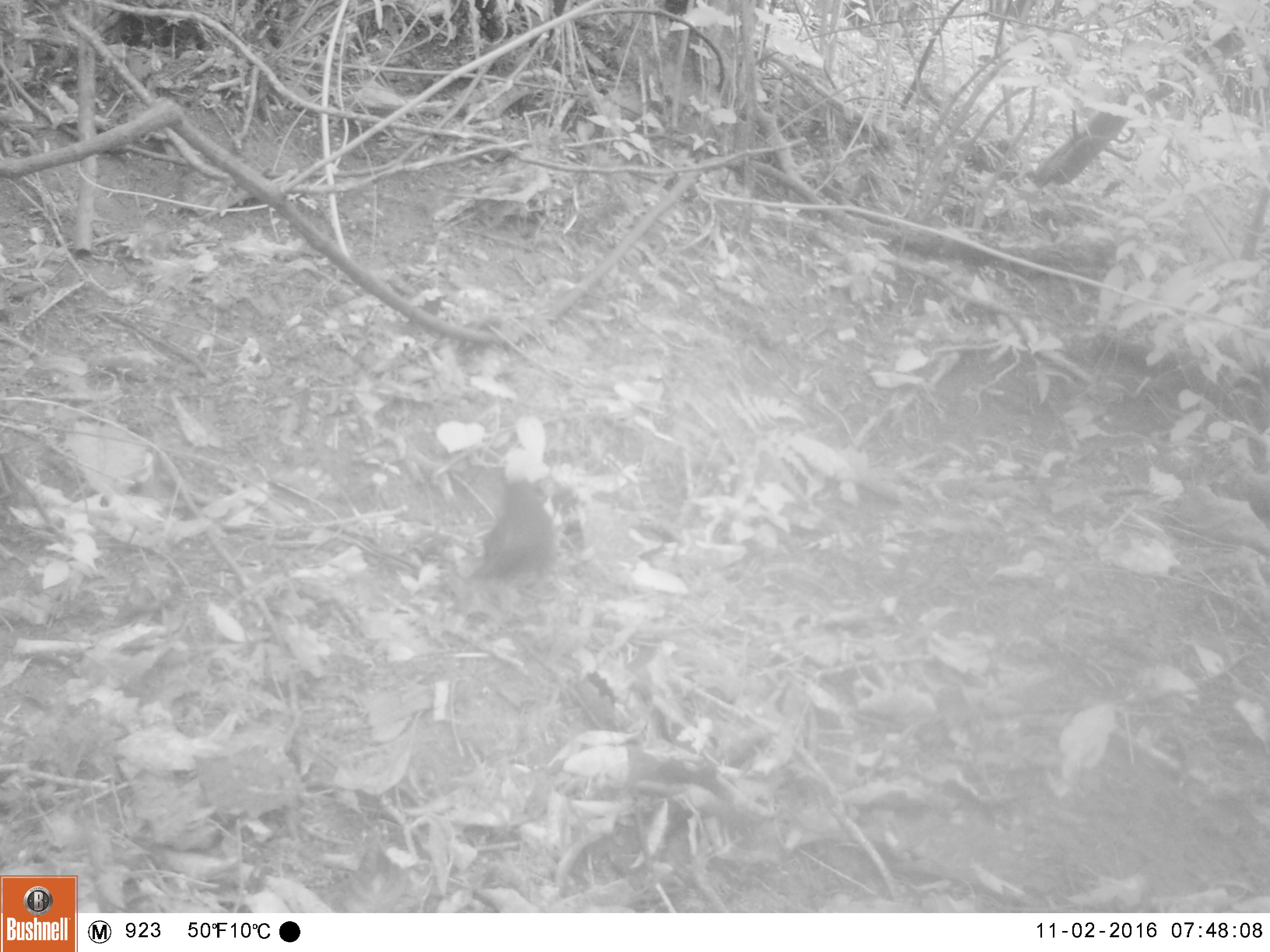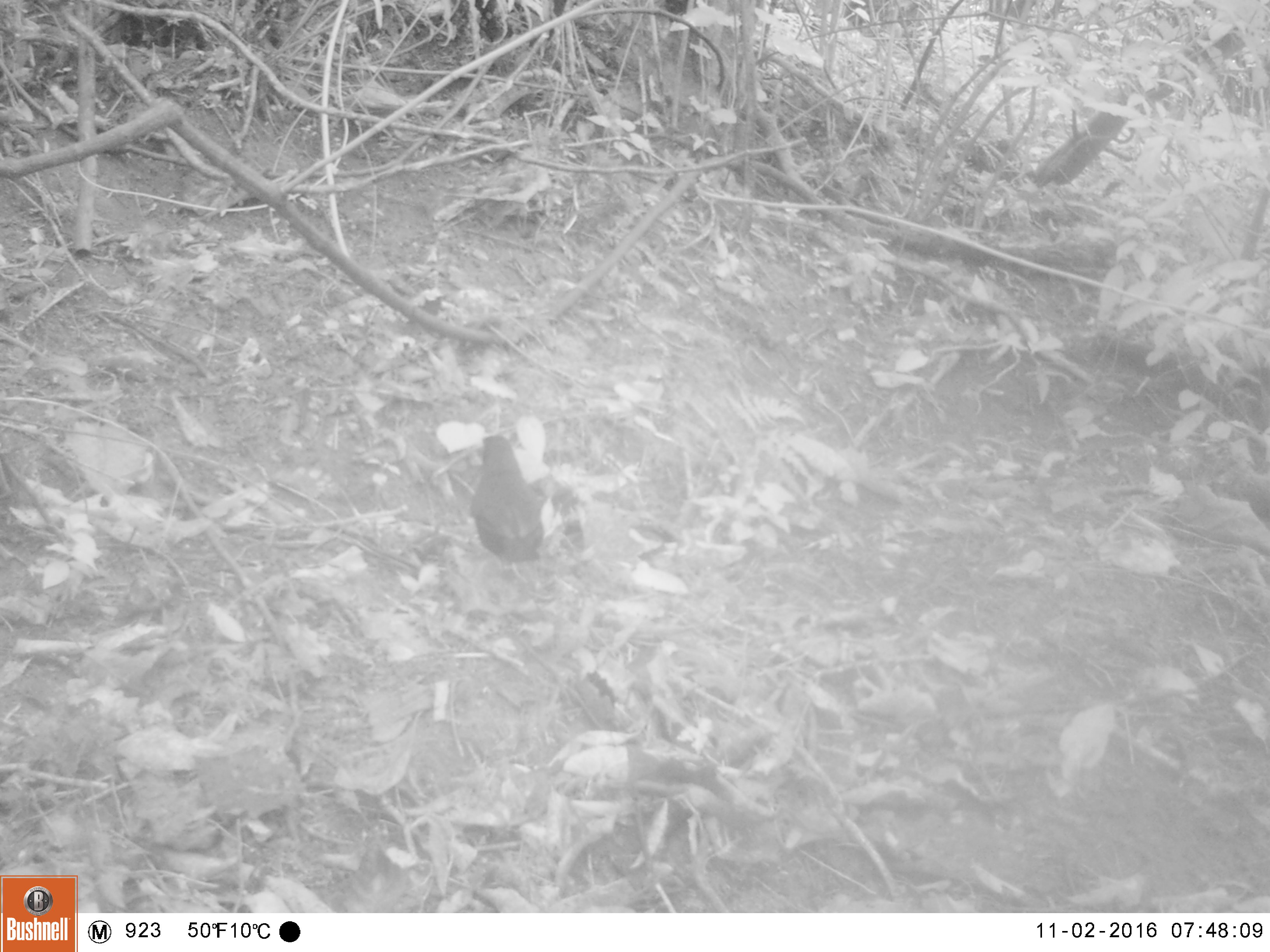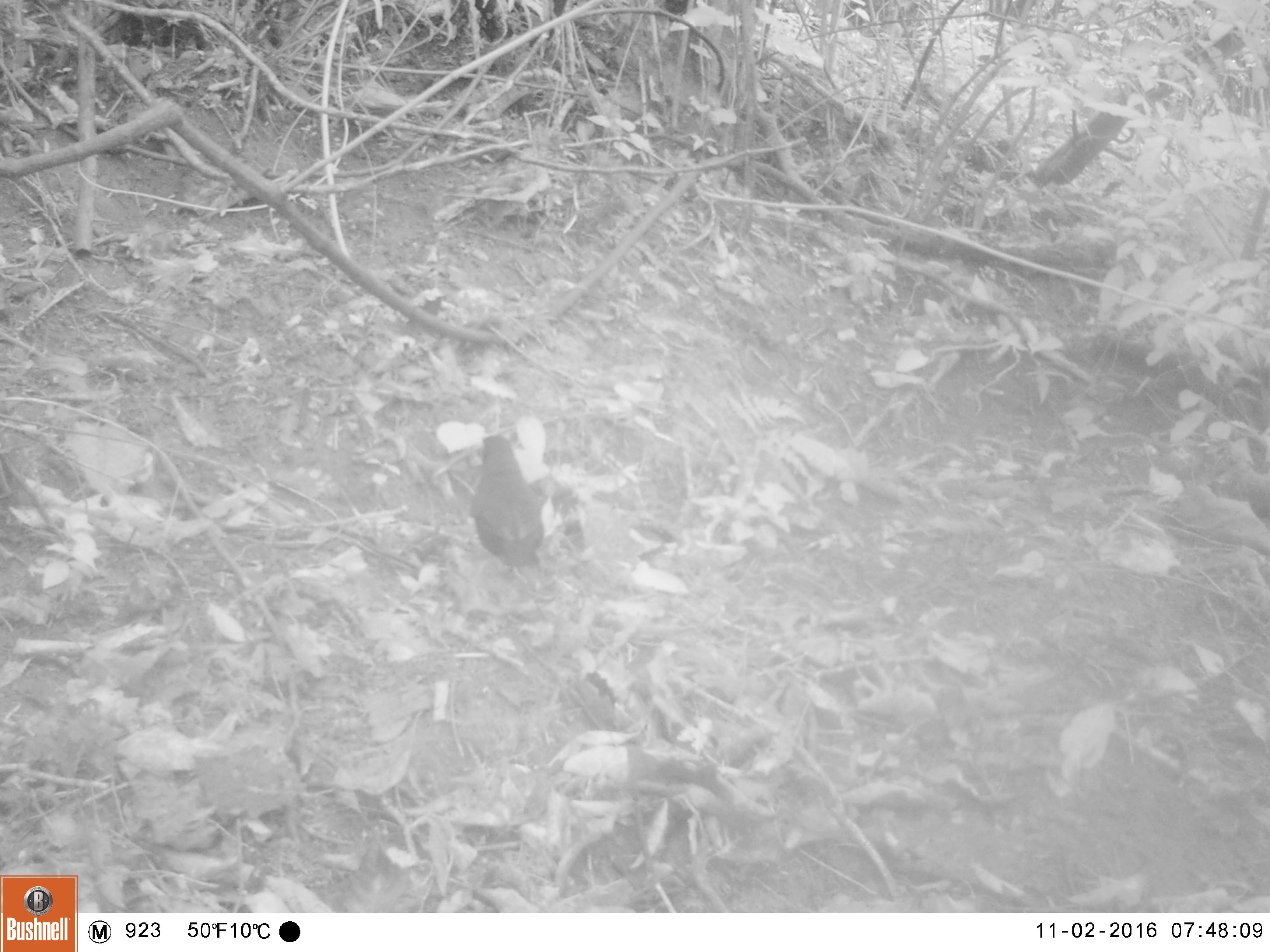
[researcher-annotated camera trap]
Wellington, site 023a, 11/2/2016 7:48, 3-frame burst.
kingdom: Animalia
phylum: Chordata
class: Aves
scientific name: Aves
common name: bird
Bird (Aves).